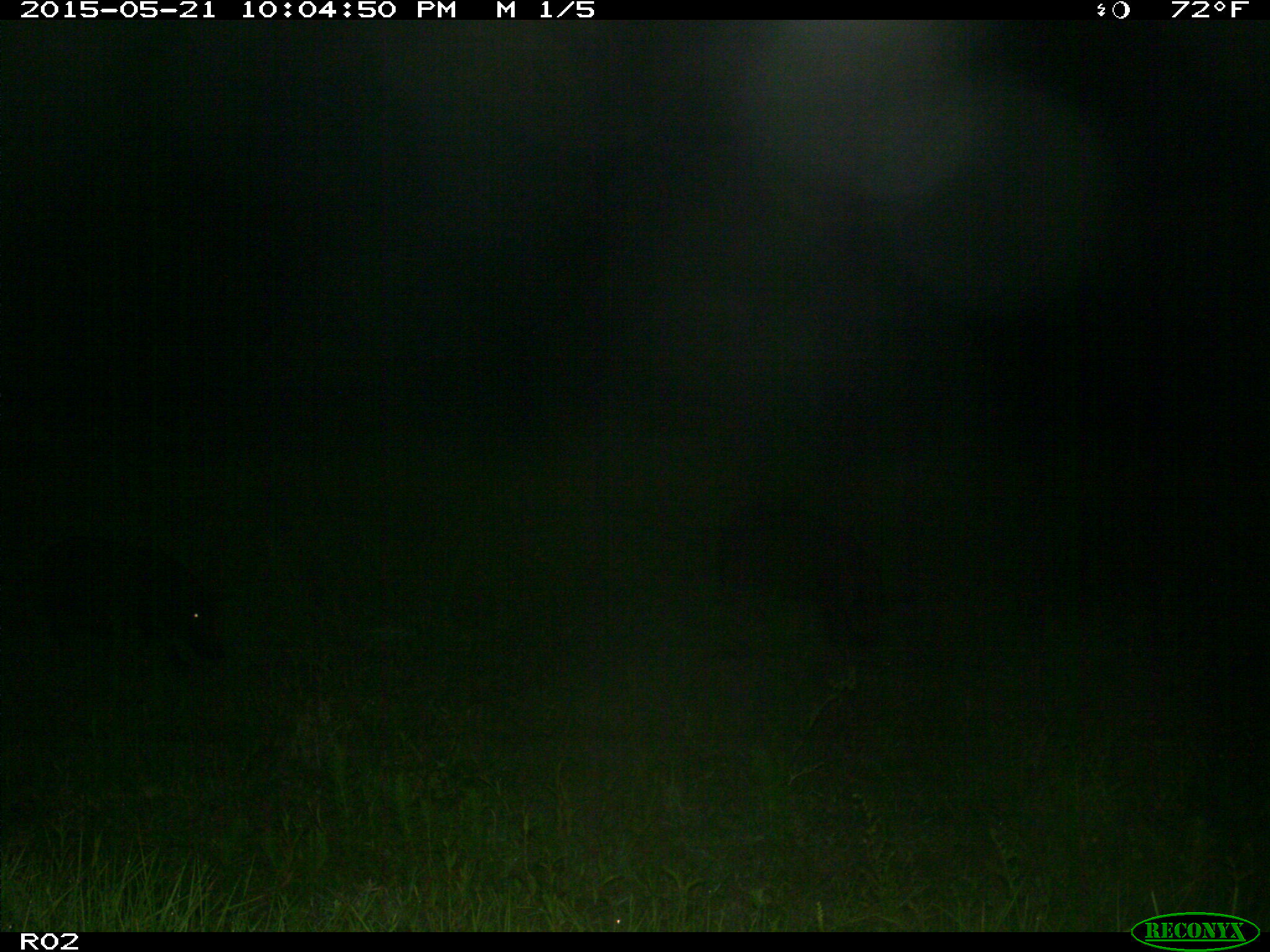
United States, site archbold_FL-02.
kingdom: Animalia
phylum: Chordata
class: Mammalia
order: Artiodactyla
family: Suidae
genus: Sus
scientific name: Sus scrofa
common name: wild boar